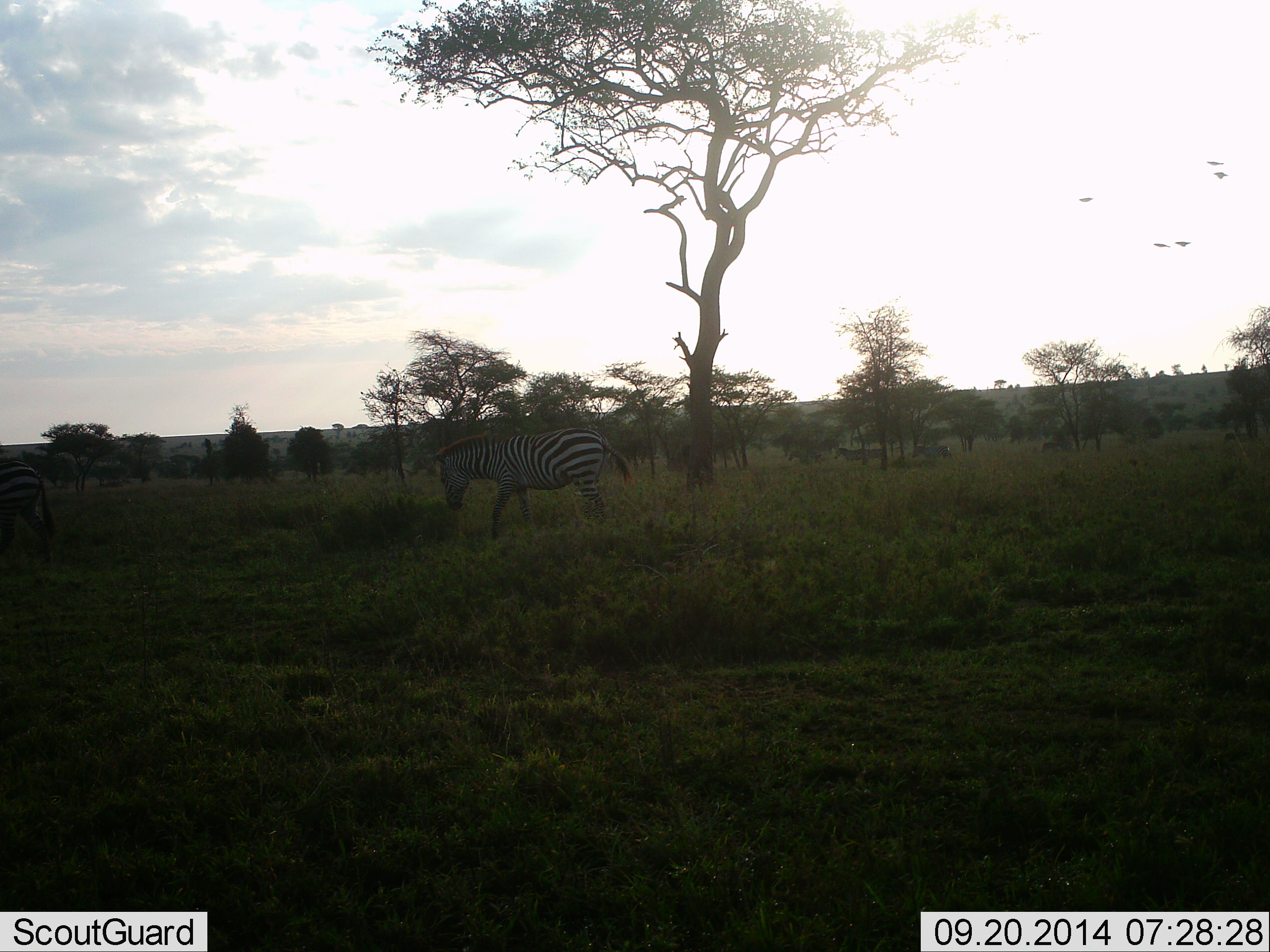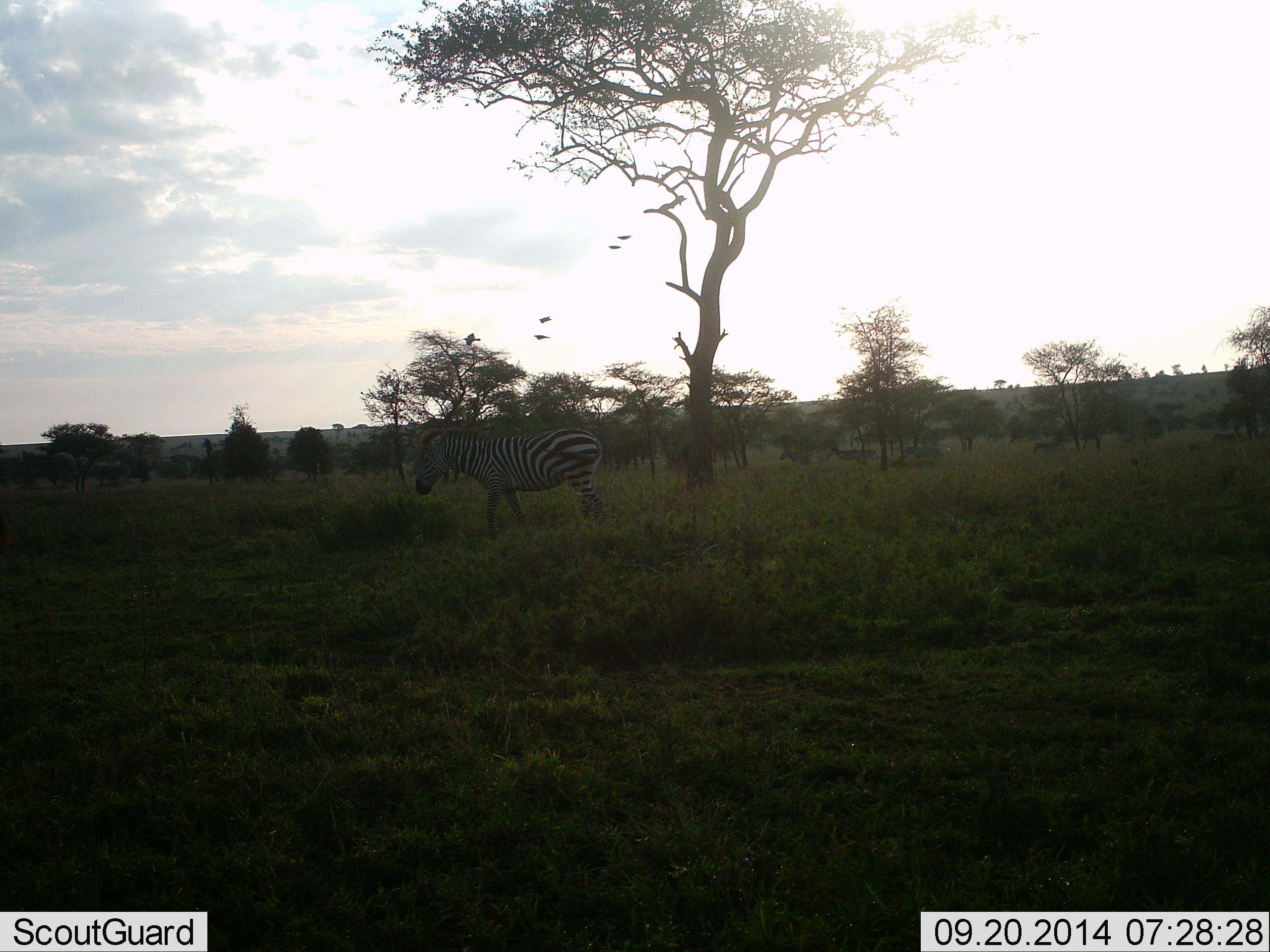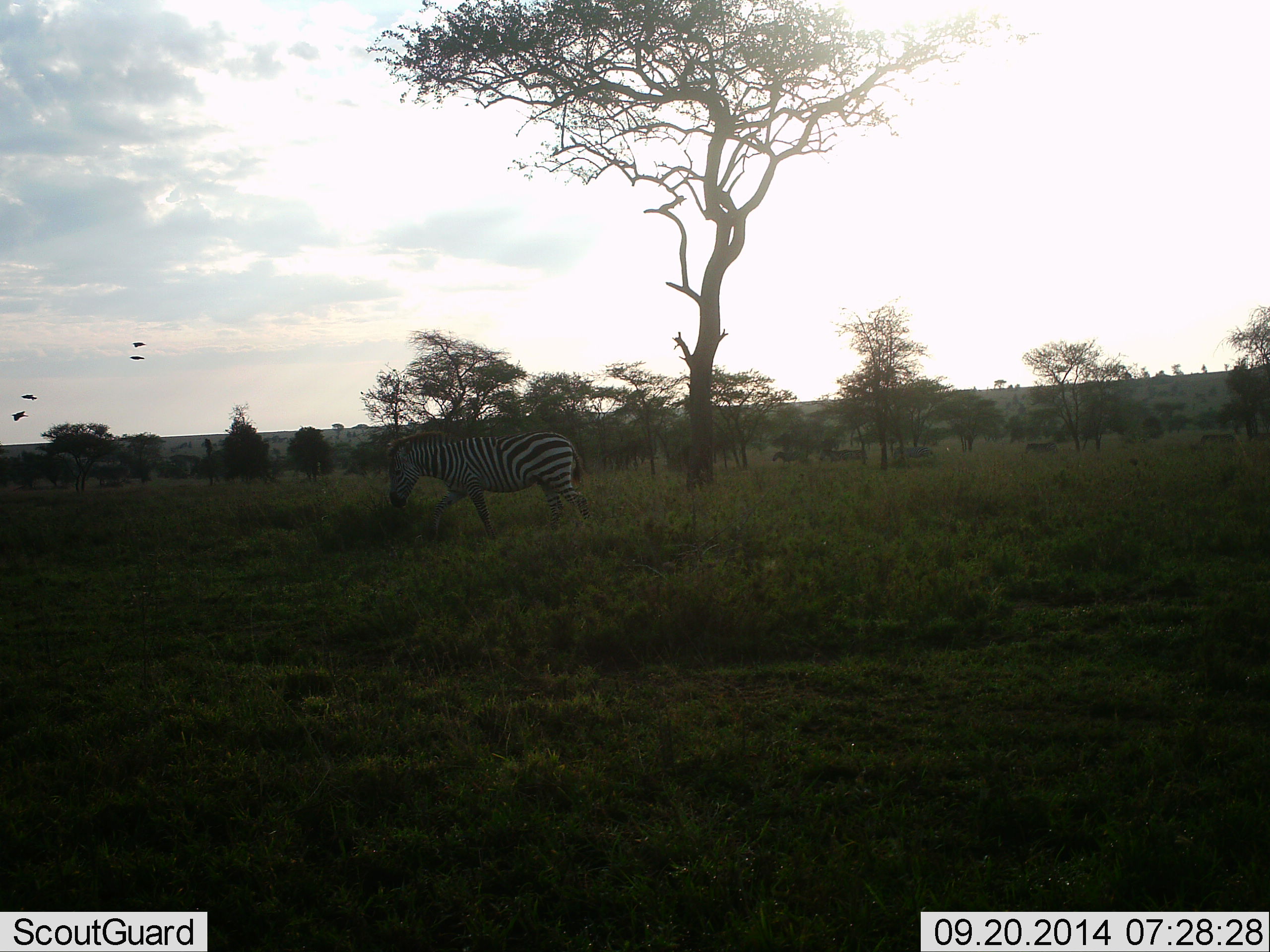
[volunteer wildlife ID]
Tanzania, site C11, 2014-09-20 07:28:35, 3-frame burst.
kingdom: Animalia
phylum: Chordata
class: Aves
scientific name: Aves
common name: bird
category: otherbird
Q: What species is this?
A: Otherbird (bird) (Aves).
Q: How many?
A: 5.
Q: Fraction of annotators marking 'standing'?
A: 0%.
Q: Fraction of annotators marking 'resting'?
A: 0%.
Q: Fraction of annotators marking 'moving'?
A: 100%.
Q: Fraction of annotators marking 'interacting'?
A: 0%.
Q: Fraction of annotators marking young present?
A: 0%.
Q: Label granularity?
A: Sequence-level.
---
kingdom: Animalia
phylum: Chordata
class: Mammalia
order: Perissodactyla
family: Equidae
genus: Equus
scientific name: Equus quagga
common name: plains zebra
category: zebra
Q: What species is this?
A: Zebra (plains zebra) (Equus quagga).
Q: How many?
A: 5.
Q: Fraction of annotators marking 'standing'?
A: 0%.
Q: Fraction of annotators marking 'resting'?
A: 0%.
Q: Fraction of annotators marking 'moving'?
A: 79%.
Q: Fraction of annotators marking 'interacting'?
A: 7%.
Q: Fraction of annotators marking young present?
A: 0%.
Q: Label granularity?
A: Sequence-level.